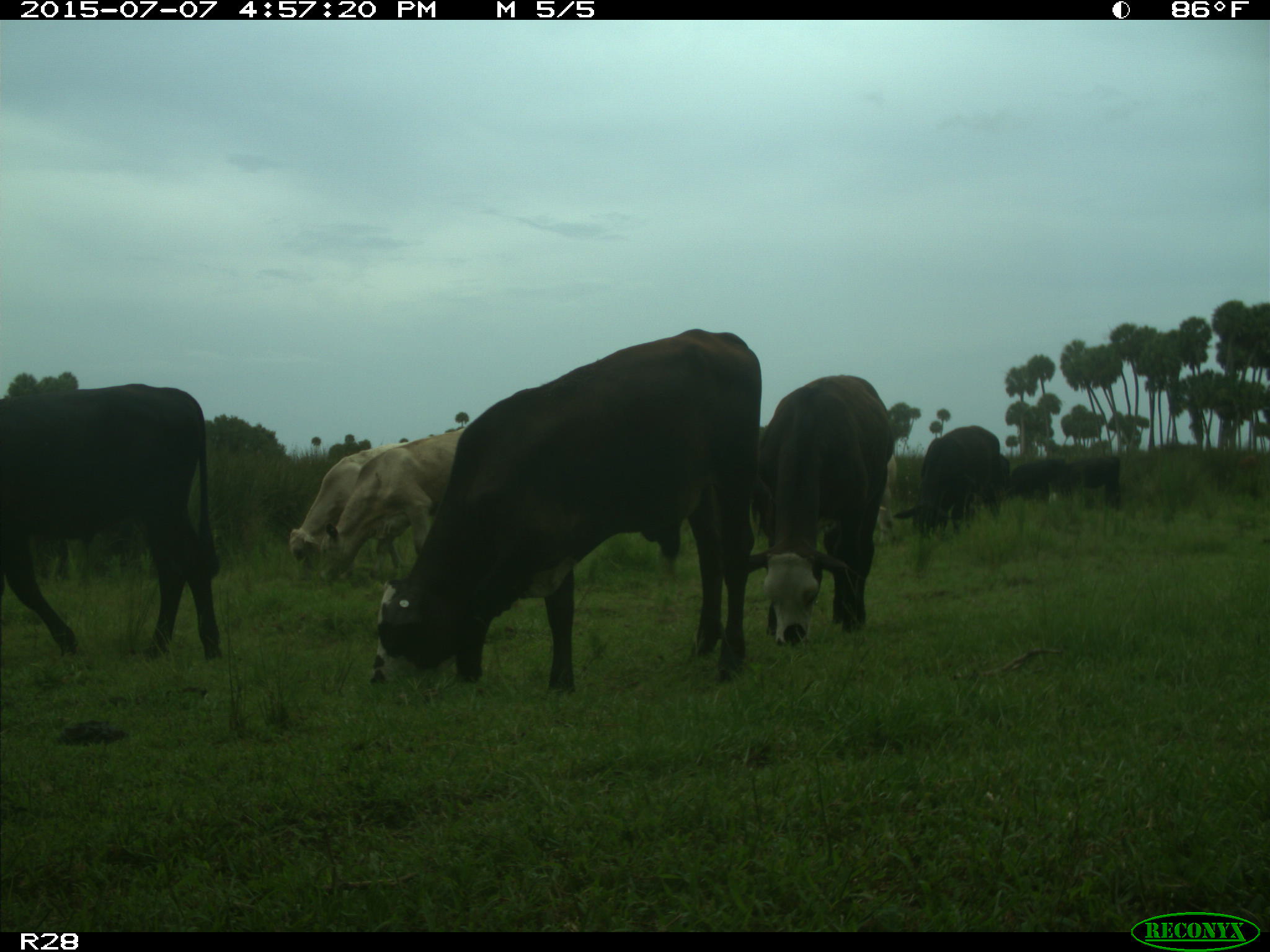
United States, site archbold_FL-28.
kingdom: Animalia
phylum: Chordata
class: Mammalia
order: Artiodactyla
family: Bovidae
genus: Bos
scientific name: Bos taurus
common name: domestic cow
Bos taurus (domestic cow).